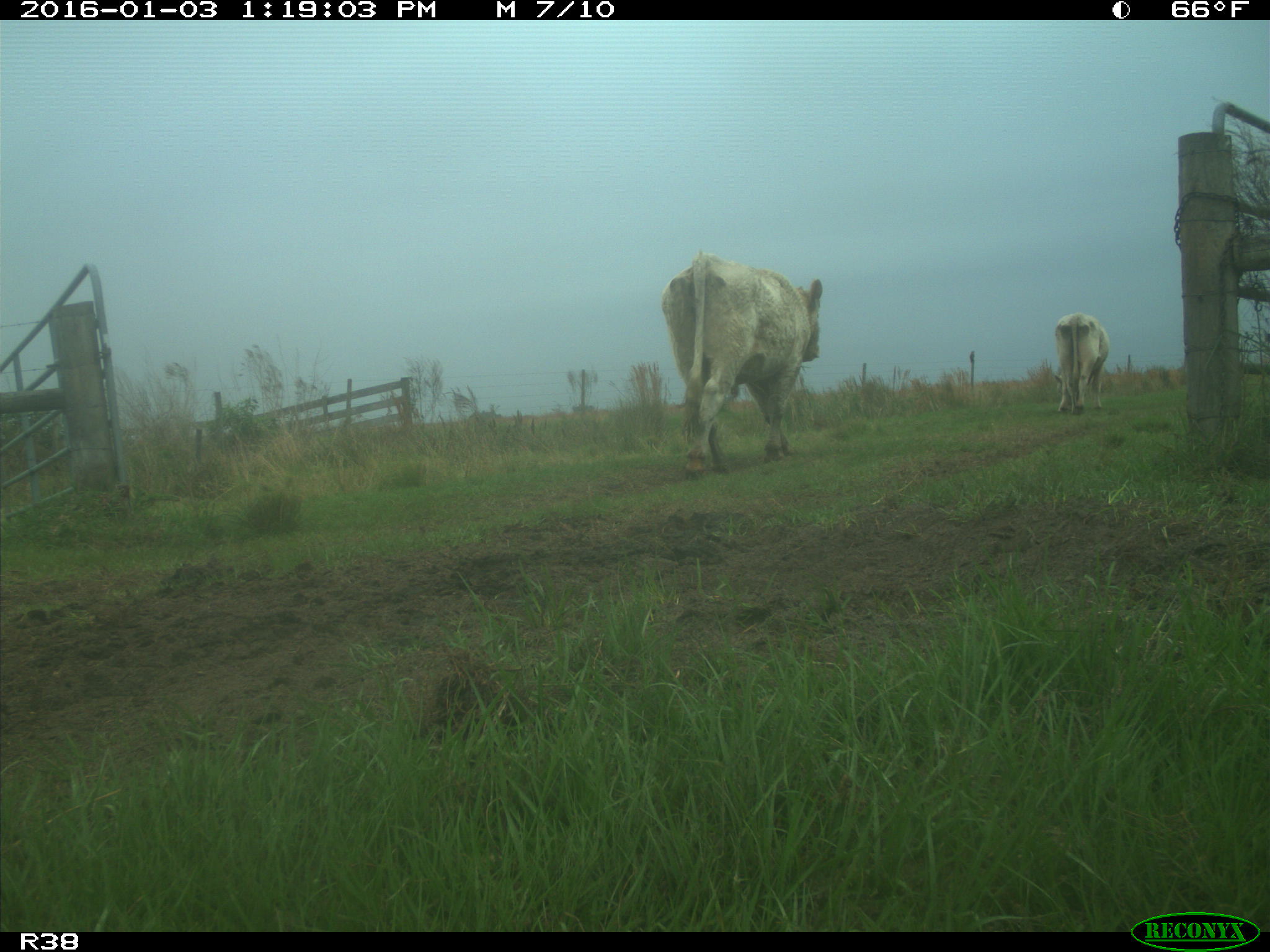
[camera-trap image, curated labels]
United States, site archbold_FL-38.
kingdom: Animalia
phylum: Chordata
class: Mammalia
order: Artiodactyla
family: Bovidae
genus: Bos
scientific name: Bos taurus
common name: domestic cow